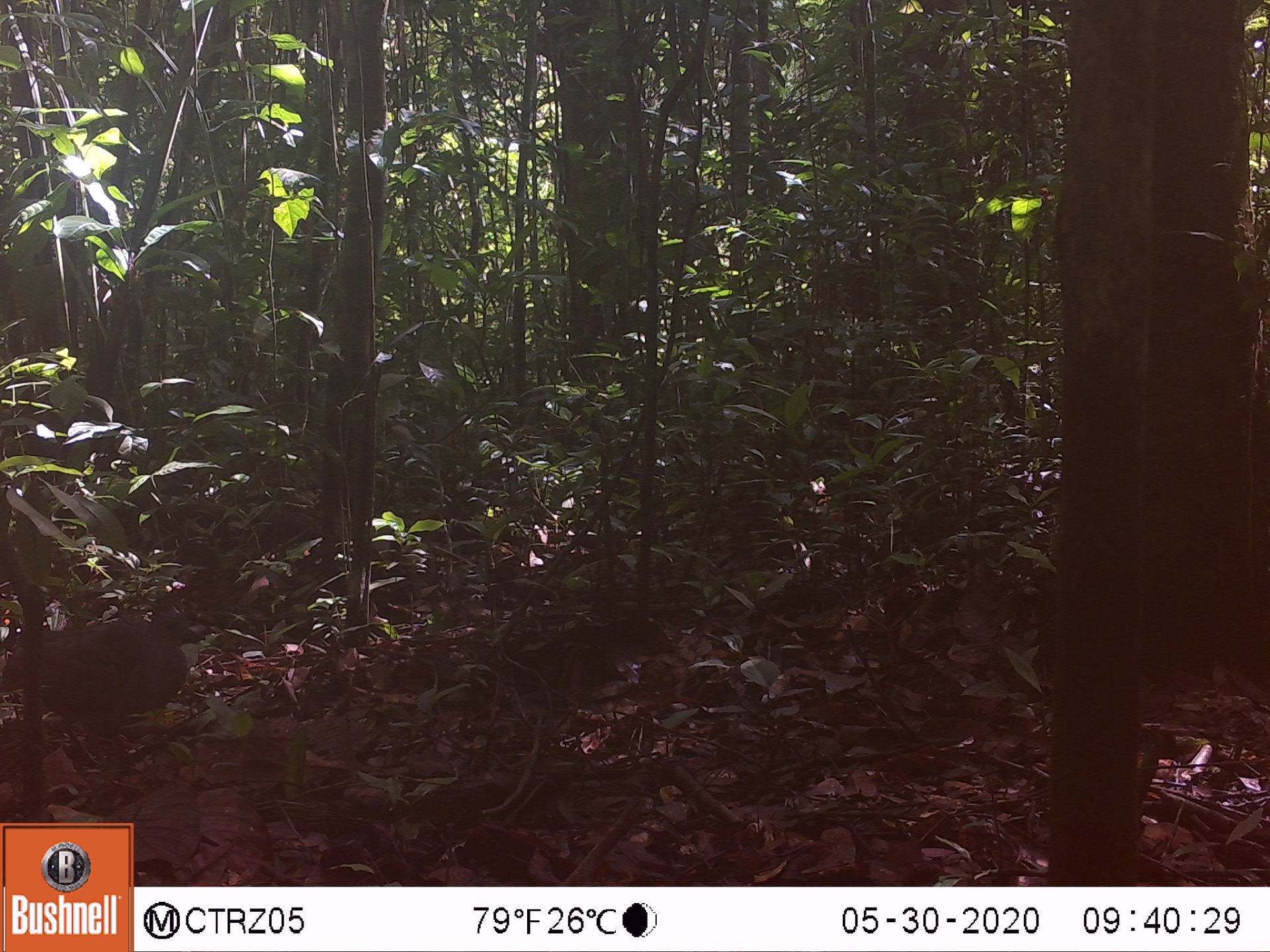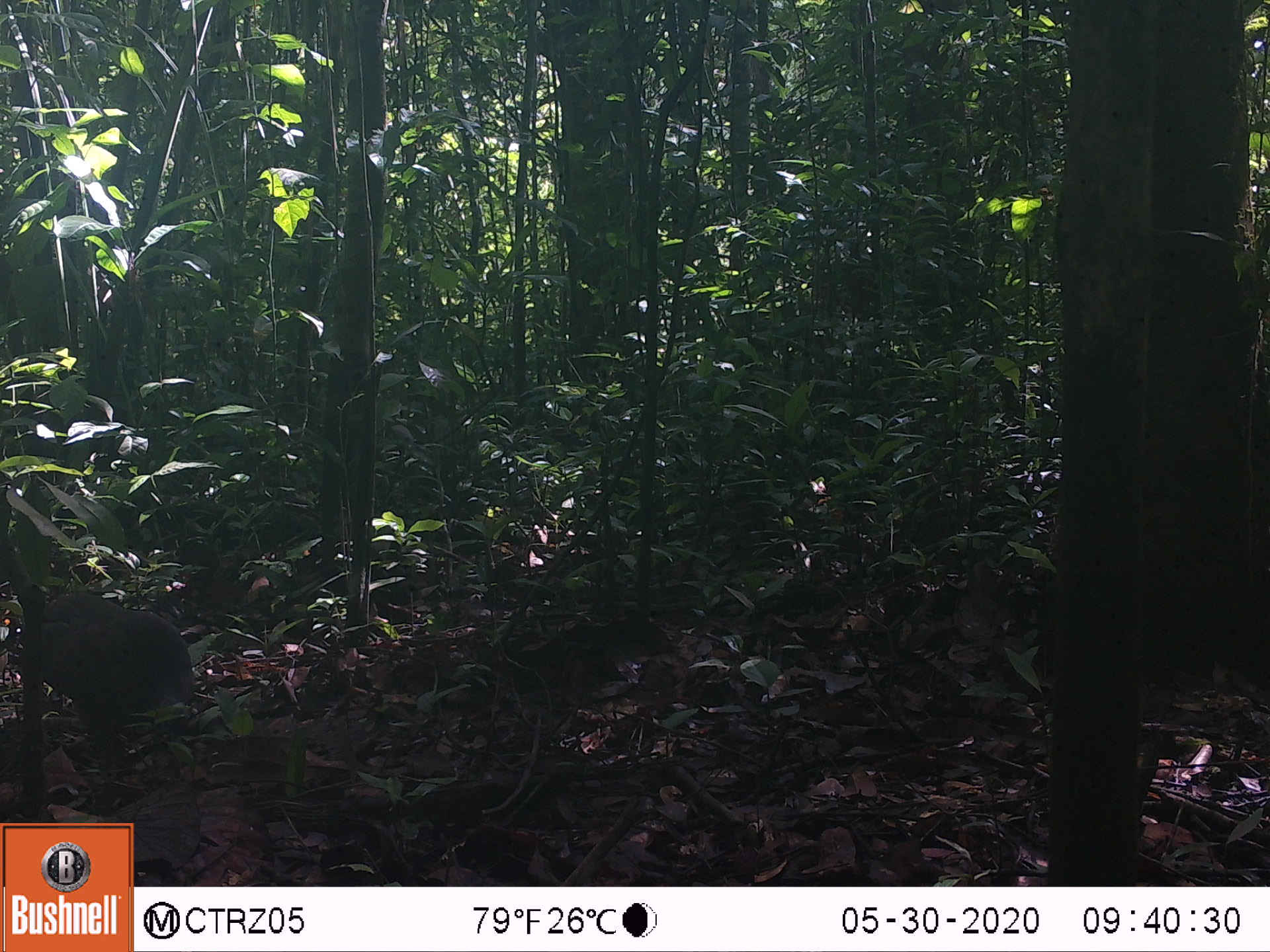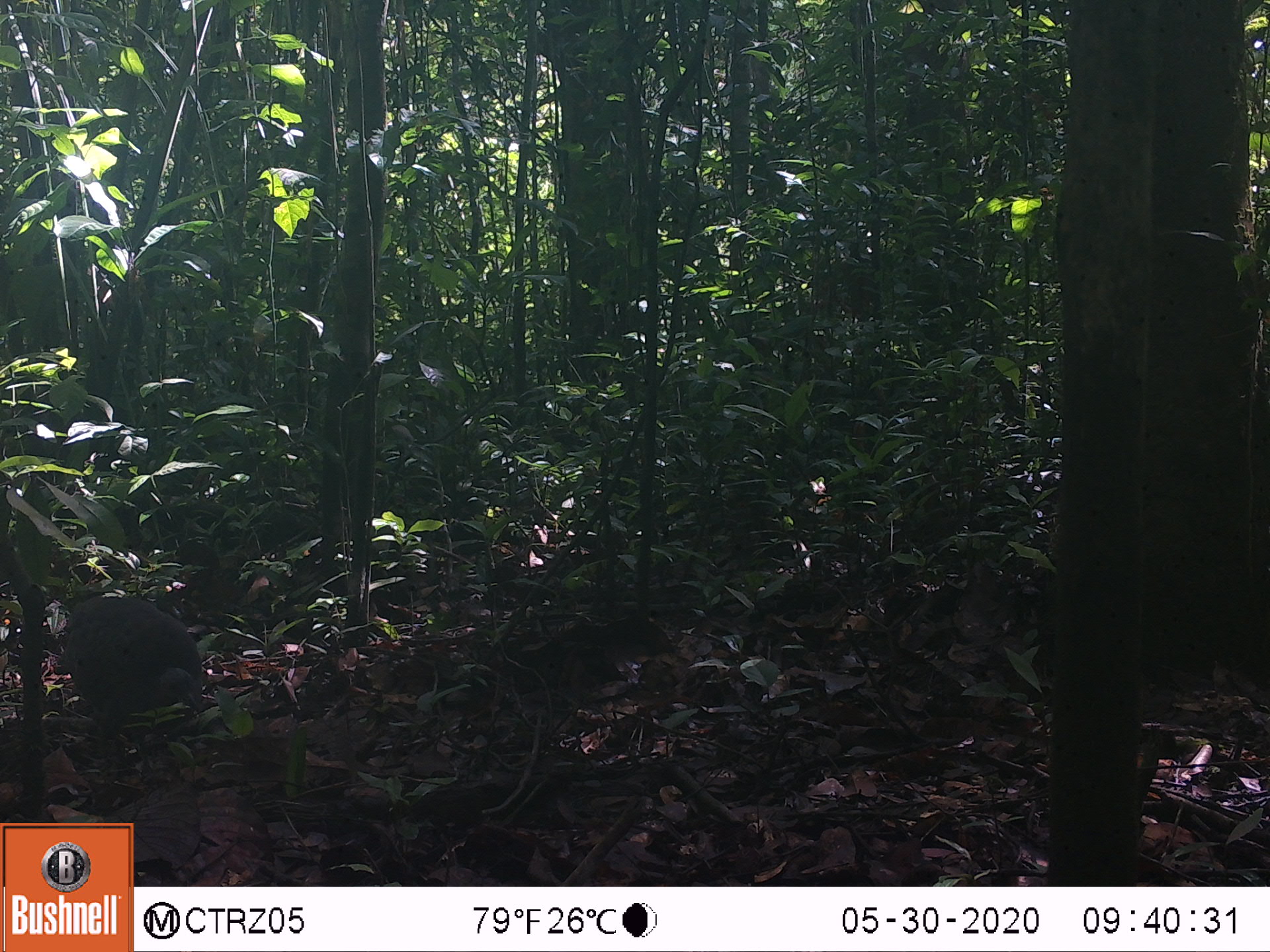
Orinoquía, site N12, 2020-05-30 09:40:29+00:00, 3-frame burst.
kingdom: Animalia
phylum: Chordata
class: Aves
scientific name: Aves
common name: bird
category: unknown bird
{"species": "unknown bird (bird) (Aves)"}